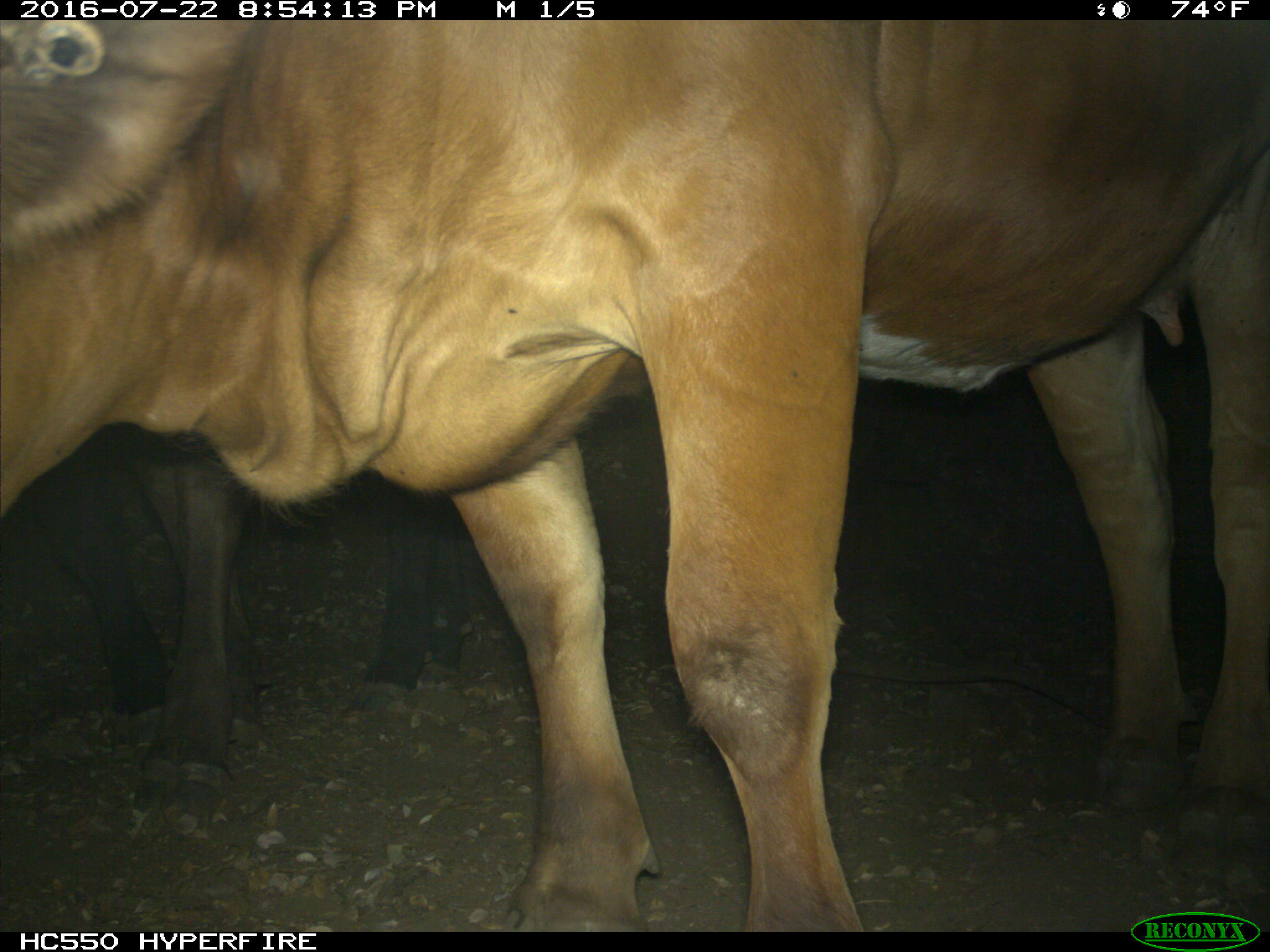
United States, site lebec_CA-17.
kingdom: Animalia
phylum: Chordata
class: Mammalia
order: Artiodactyla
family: Bovidae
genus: Bos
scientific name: Bos taurus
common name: domestic cow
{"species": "Bos taurus (domestic cow)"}